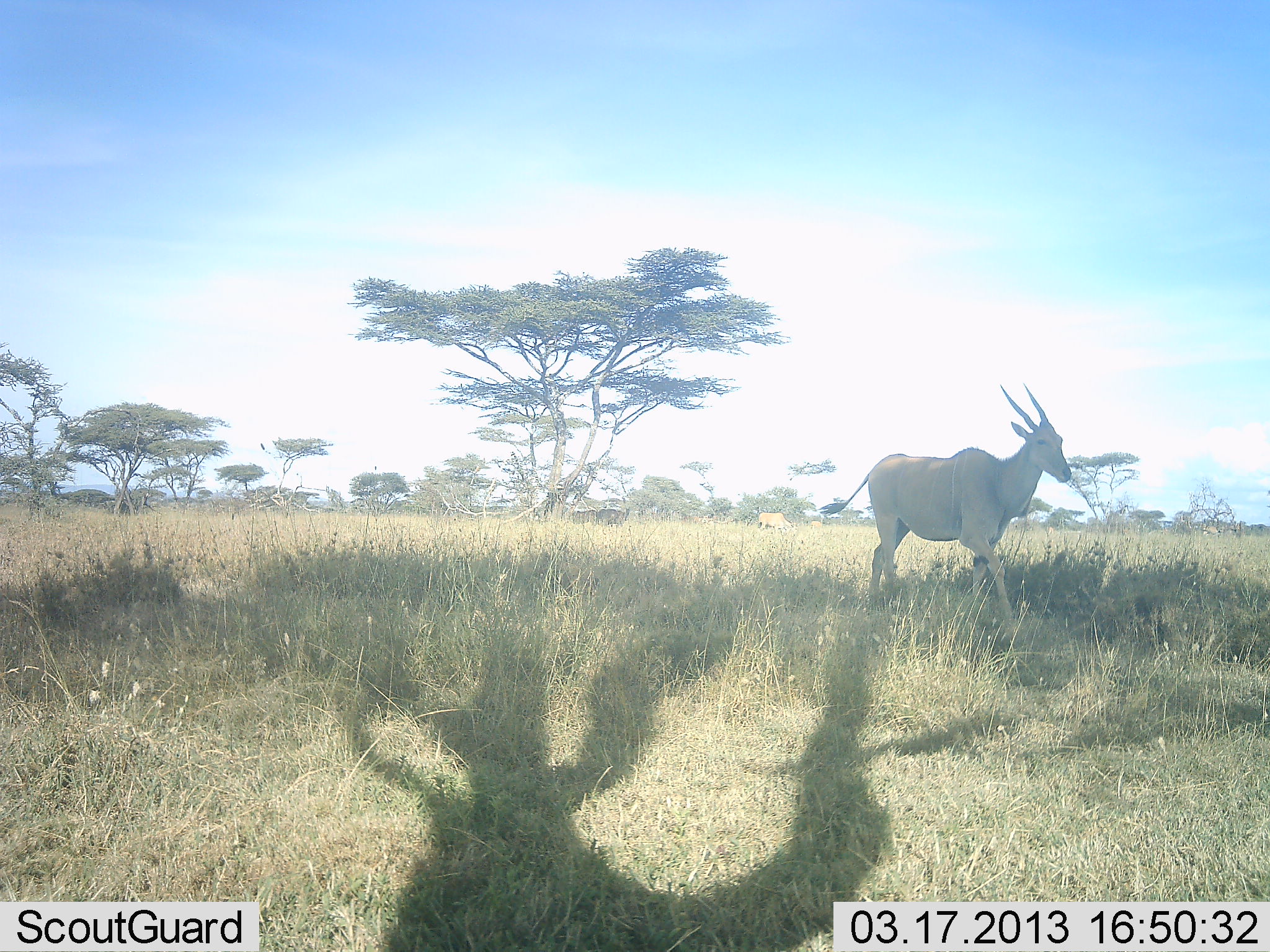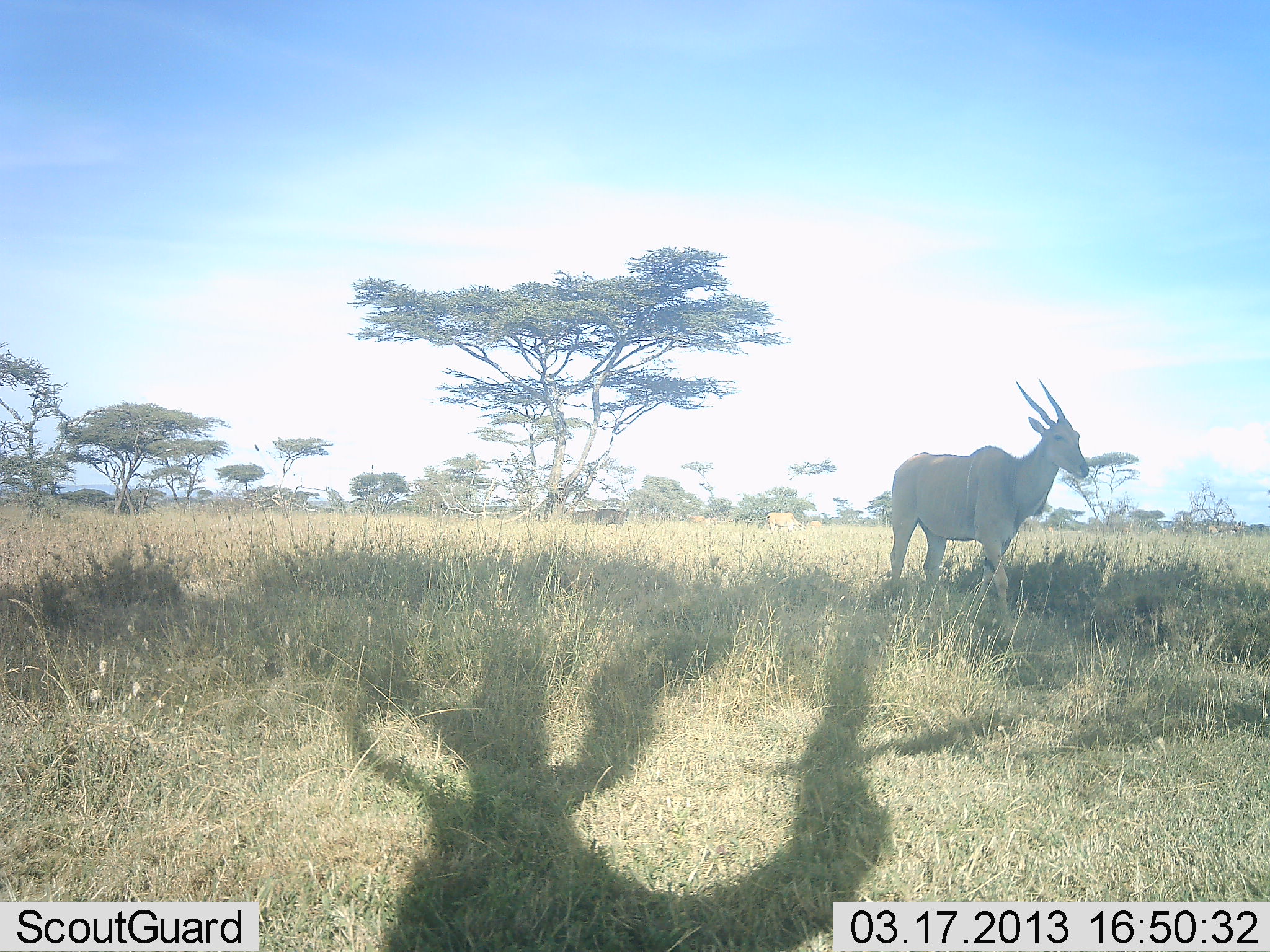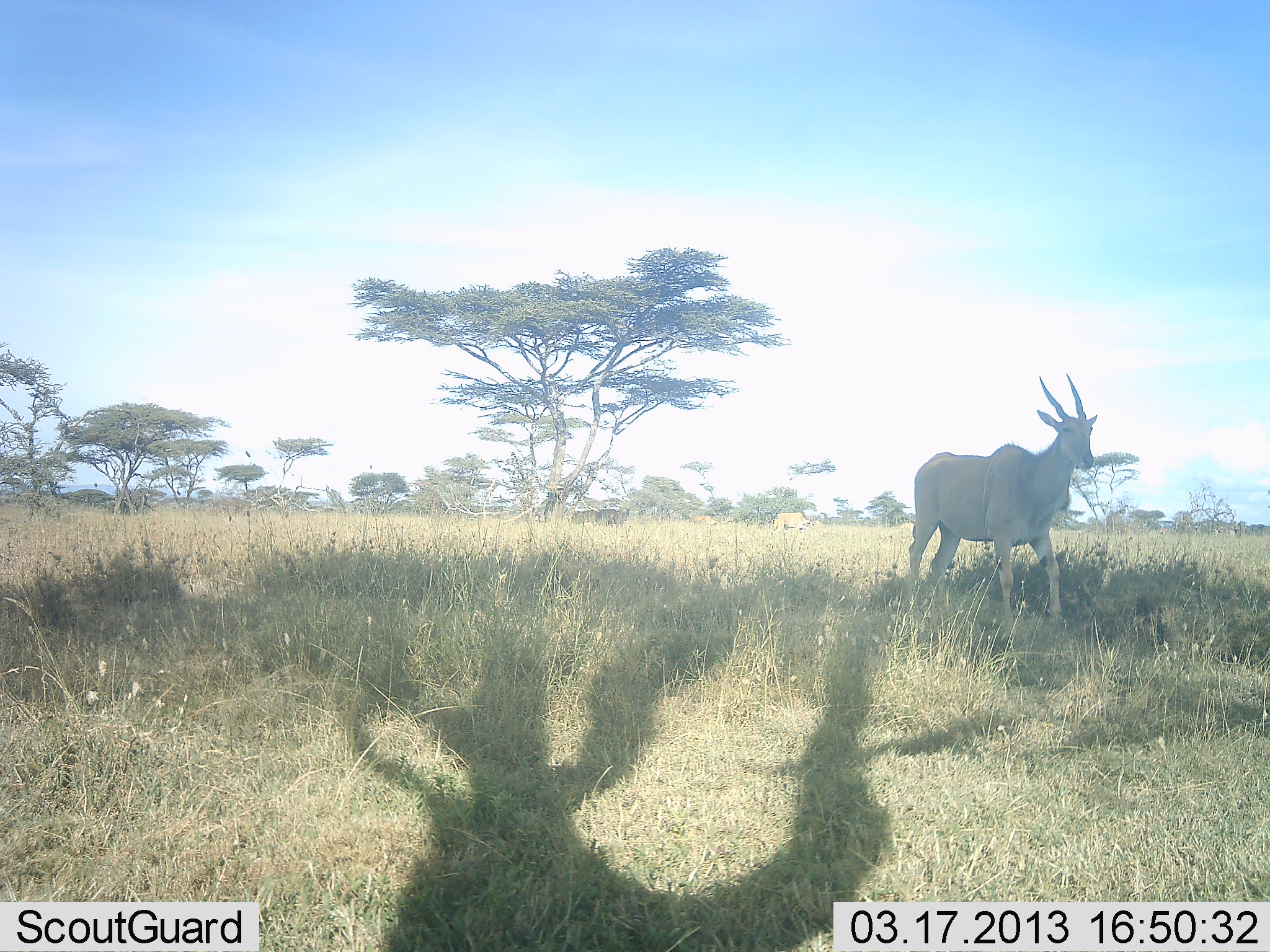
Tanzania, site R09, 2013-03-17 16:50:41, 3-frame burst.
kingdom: Animalia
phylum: Chordata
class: Mammalia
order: Artiodactyla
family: Bovidae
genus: Tragelaphus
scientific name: Tragelaphus oryx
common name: eland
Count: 1.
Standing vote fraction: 35%.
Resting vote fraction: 0%.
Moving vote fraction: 78%.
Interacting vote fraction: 0%.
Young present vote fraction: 0%.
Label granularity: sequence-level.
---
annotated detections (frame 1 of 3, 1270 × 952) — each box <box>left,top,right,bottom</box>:
animal: <box>818,383,1073,644</box>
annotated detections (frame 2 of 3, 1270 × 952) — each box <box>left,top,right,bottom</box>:
animal: <box>888,378,1089,638</box>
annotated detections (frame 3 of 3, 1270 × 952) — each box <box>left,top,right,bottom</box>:
animal: <box>904,371,1101,636</box>